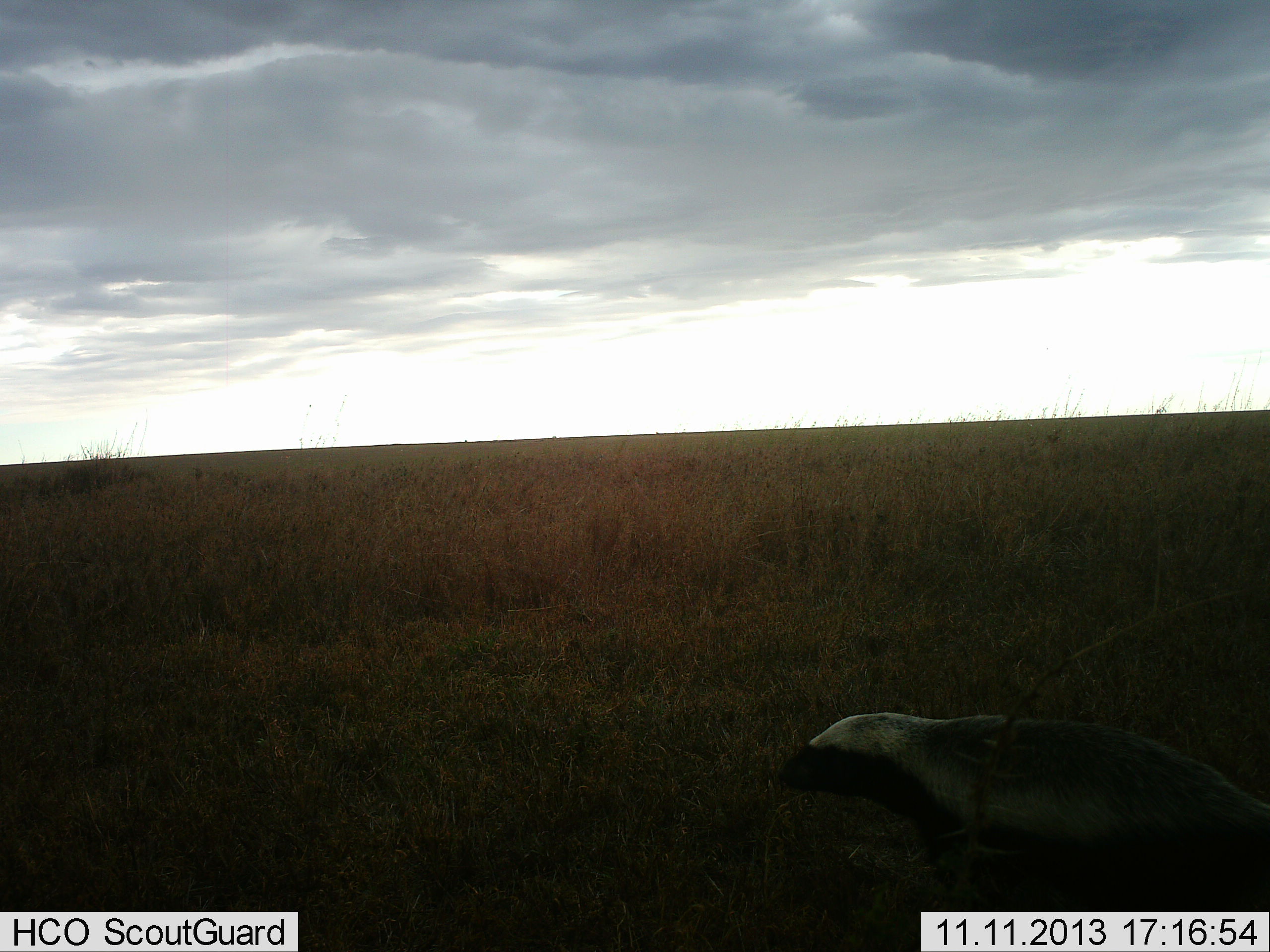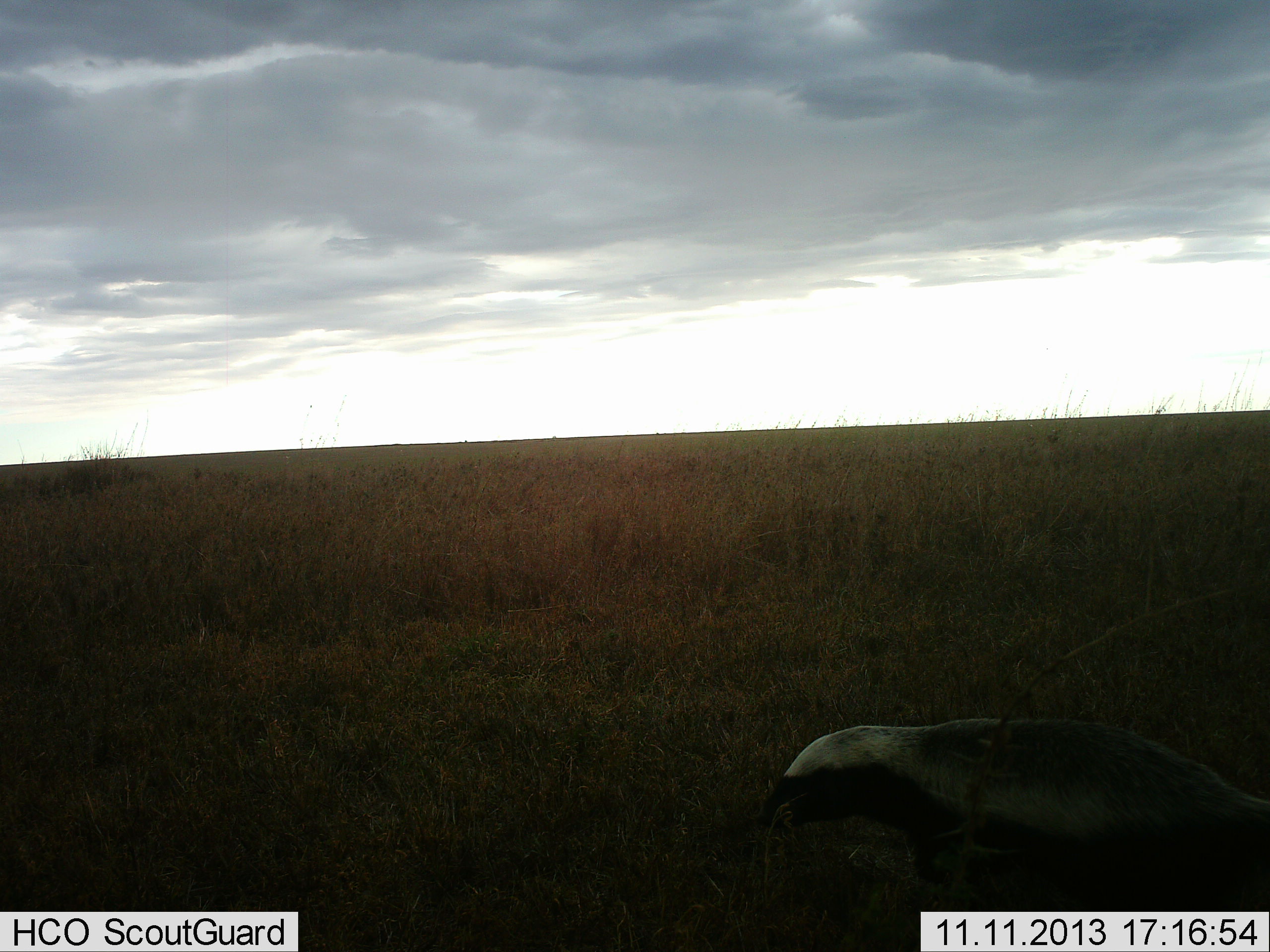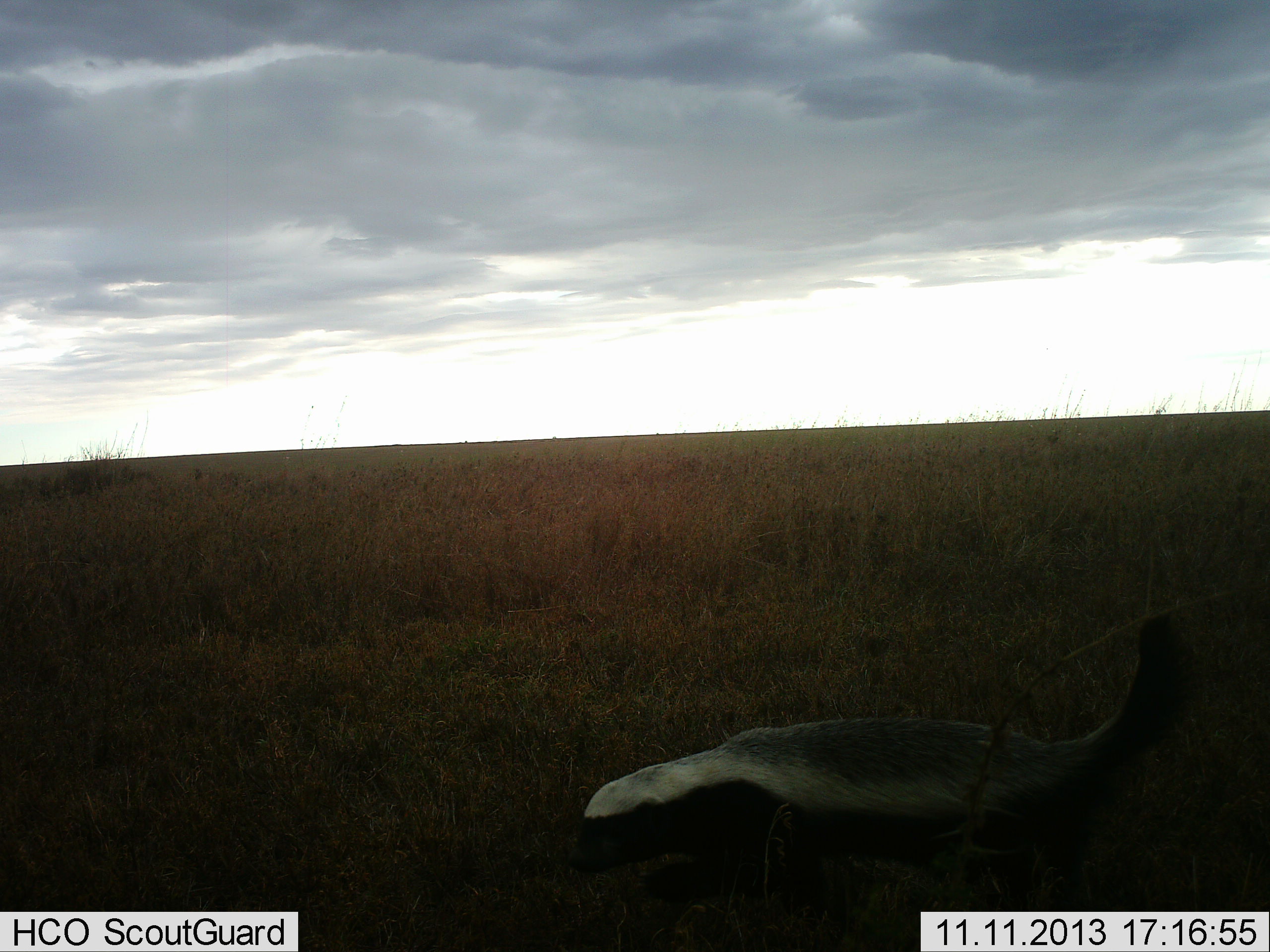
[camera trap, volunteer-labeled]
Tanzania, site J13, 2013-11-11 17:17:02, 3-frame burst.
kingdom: Animalia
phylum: Chordata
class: Mammalia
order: Carnivora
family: Mustelidae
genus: Mellivora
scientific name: Mellivora capensis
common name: honey badger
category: honeybadger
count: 1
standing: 0%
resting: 0%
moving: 100%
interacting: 0%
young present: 0%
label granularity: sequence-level